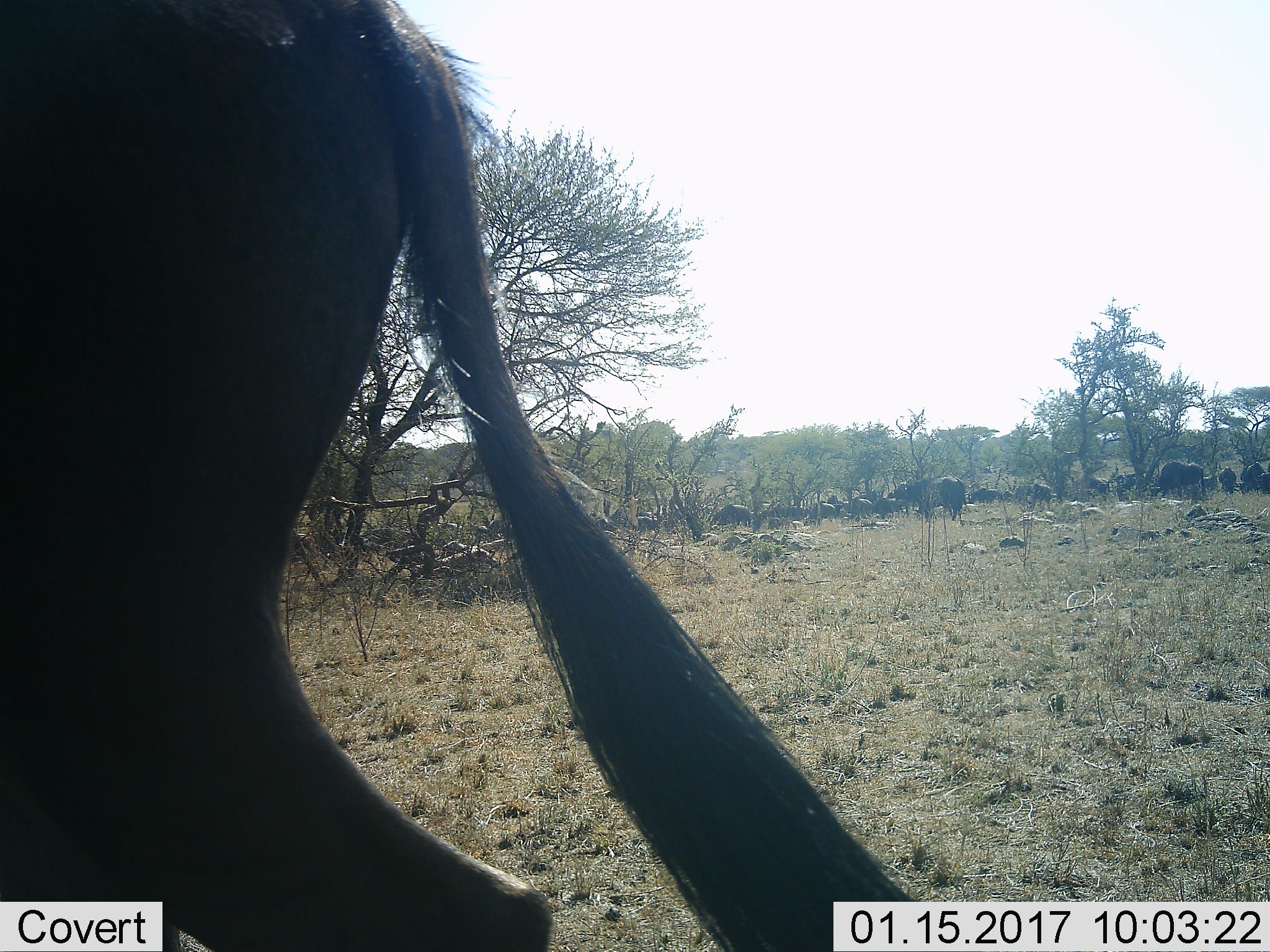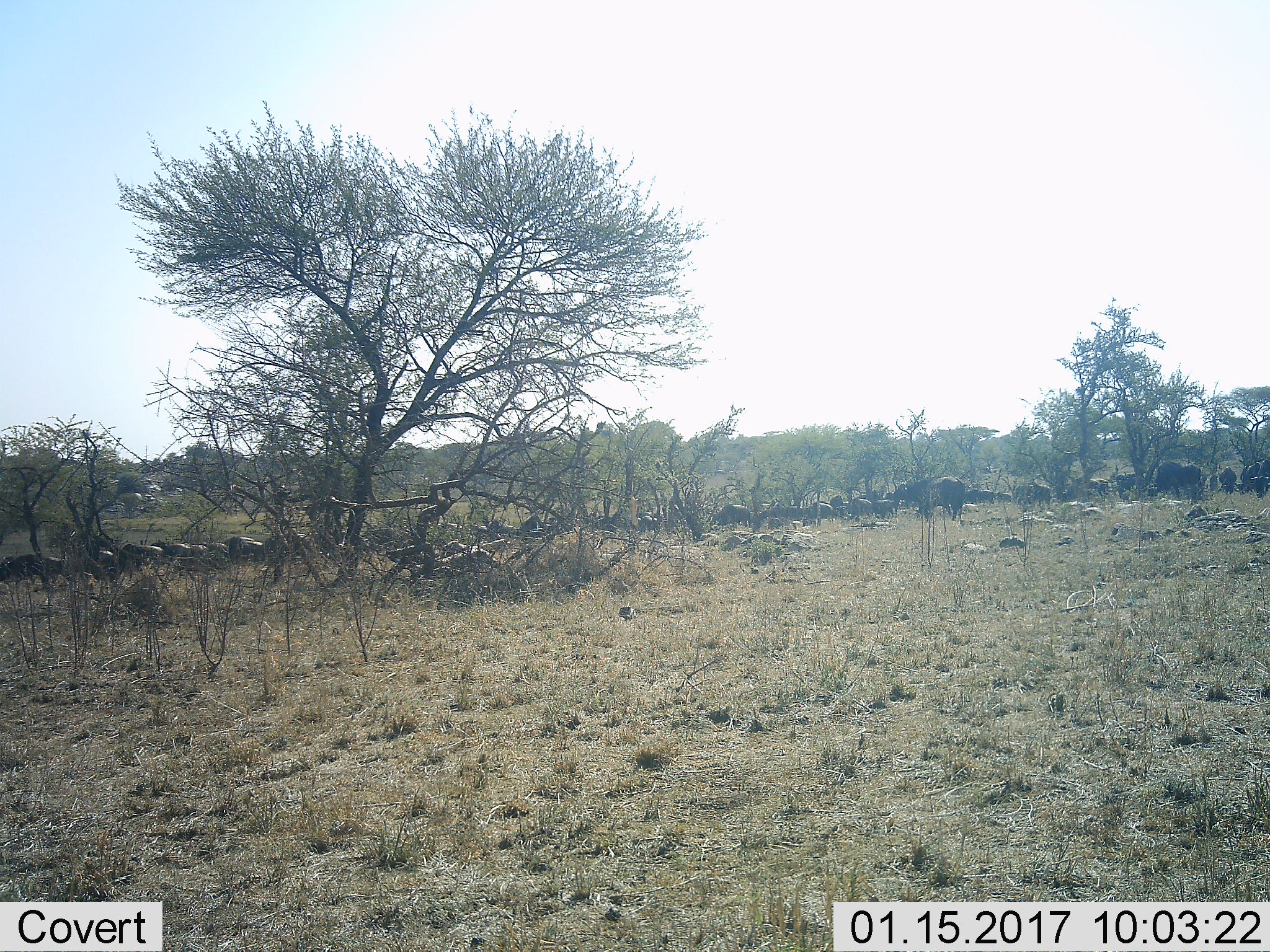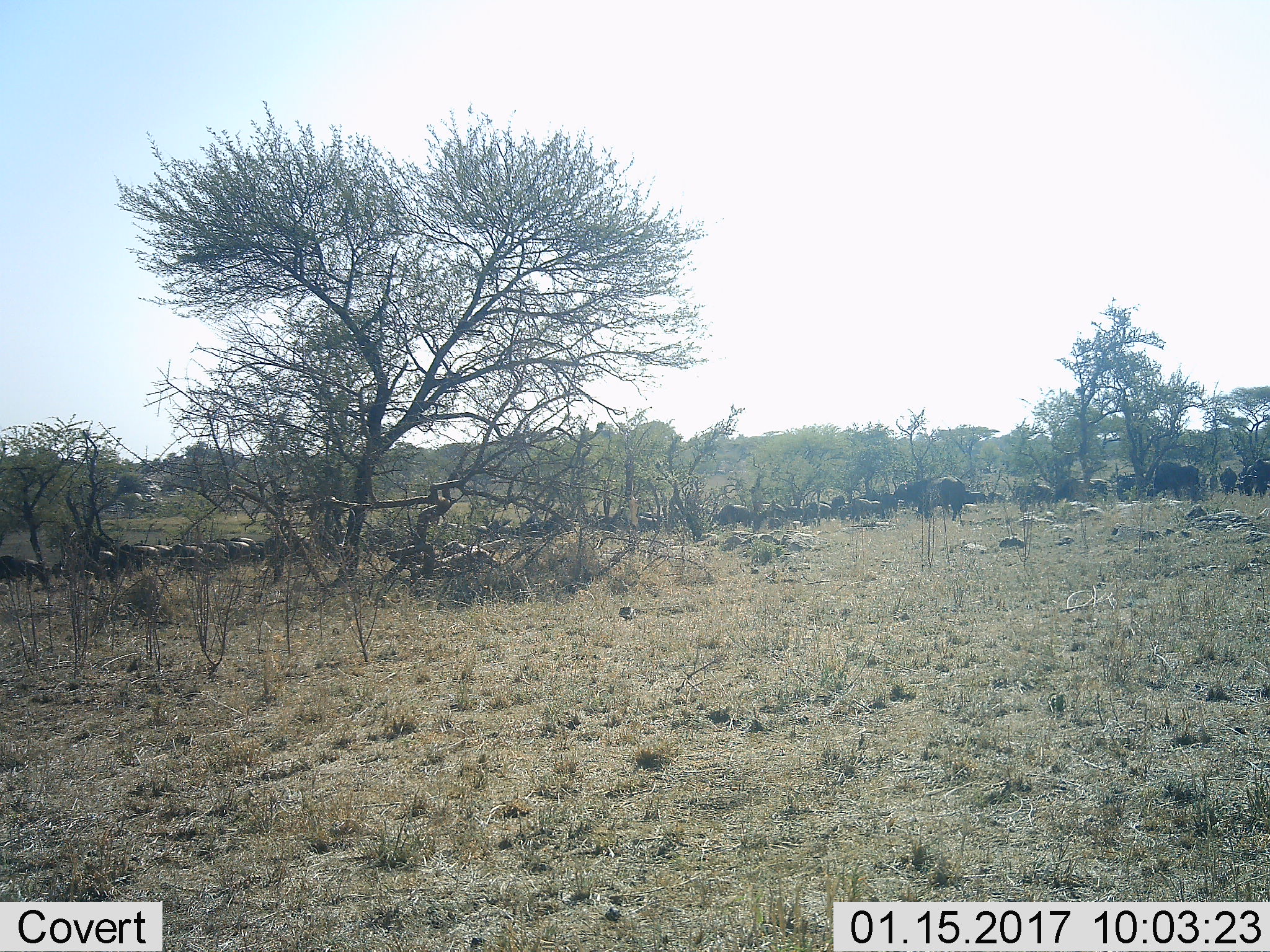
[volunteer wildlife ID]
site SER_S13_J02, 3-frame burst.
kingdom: Animalia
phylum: Chordata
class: Mammalia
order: Artiodactyla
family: Bovidae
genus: Connochaetes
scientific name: Connochaetes taurinus taurinus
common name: blue wildebeest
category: wildebeestblue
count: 11-50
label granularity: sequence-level